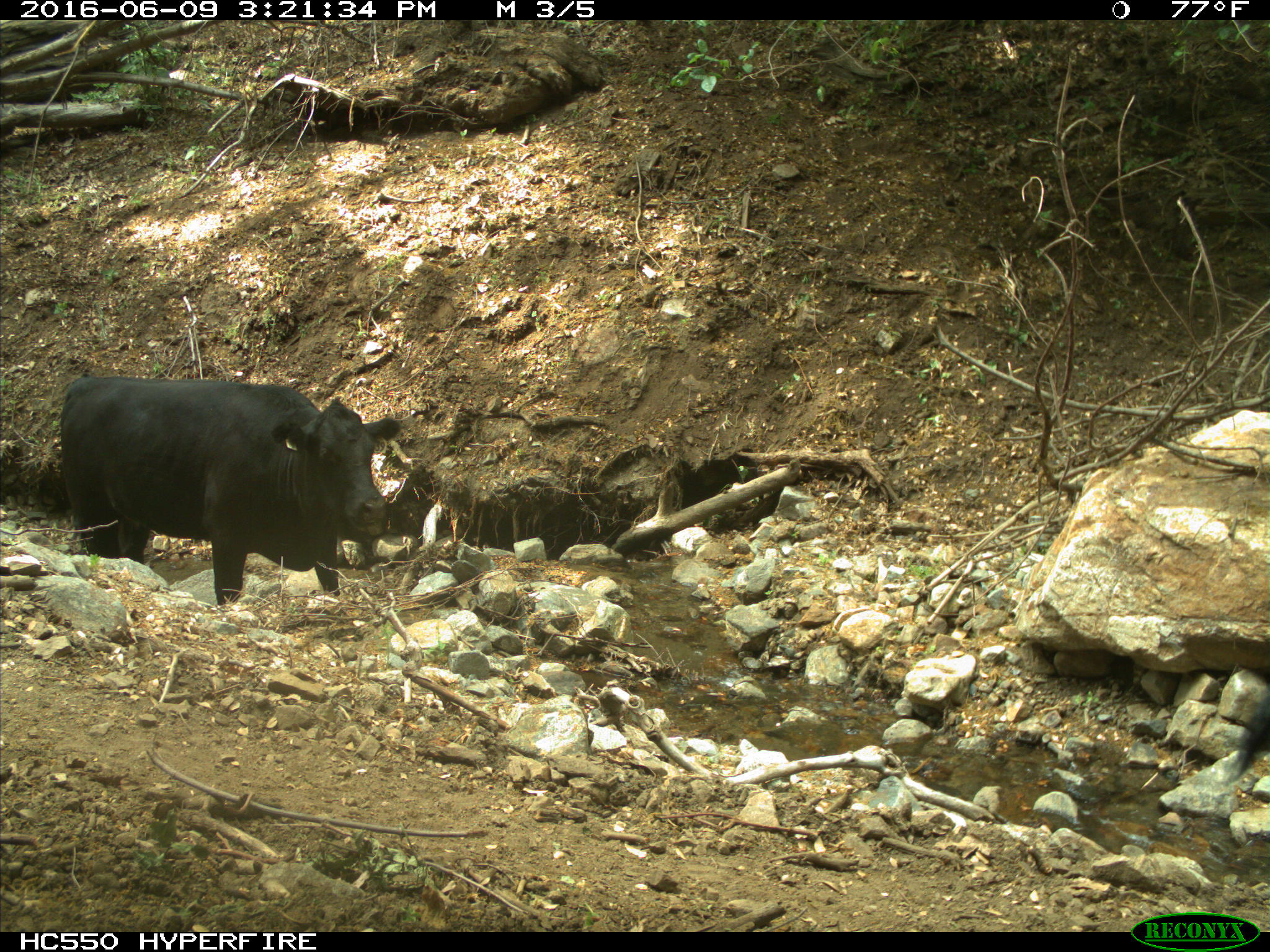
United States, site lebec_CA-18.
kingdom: Animalia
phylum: Chordata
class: Mammalia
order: Artiodactyla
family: Bovidae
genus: Bos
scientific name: Bos taurus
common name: domestic cow